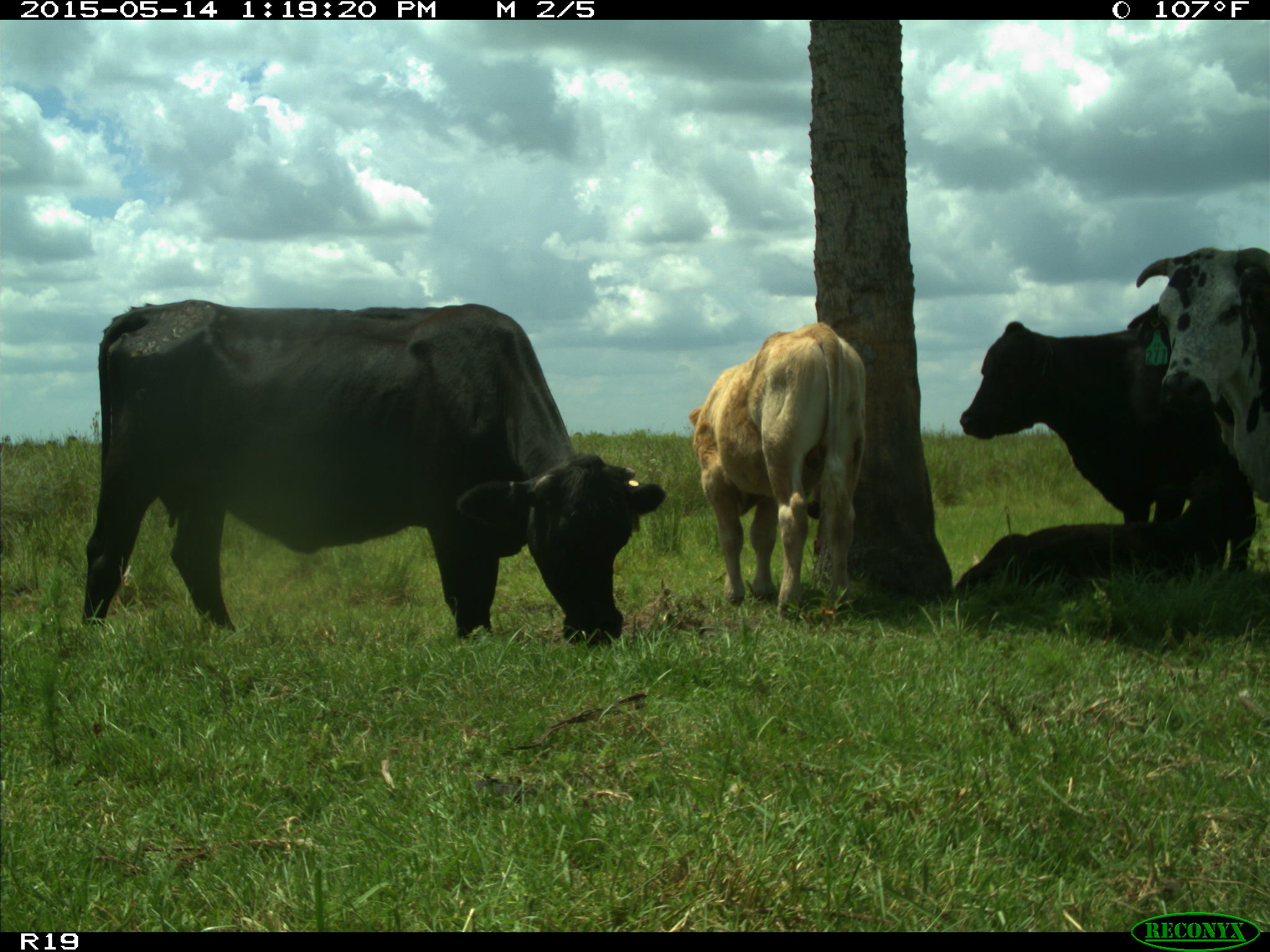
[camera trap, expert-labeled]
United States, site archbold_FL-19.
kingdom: Animalia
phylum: Chordata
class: Mammalia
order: Artiodactyla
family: Bovidae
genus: Bos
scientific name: Bos taurus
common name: domestic cow